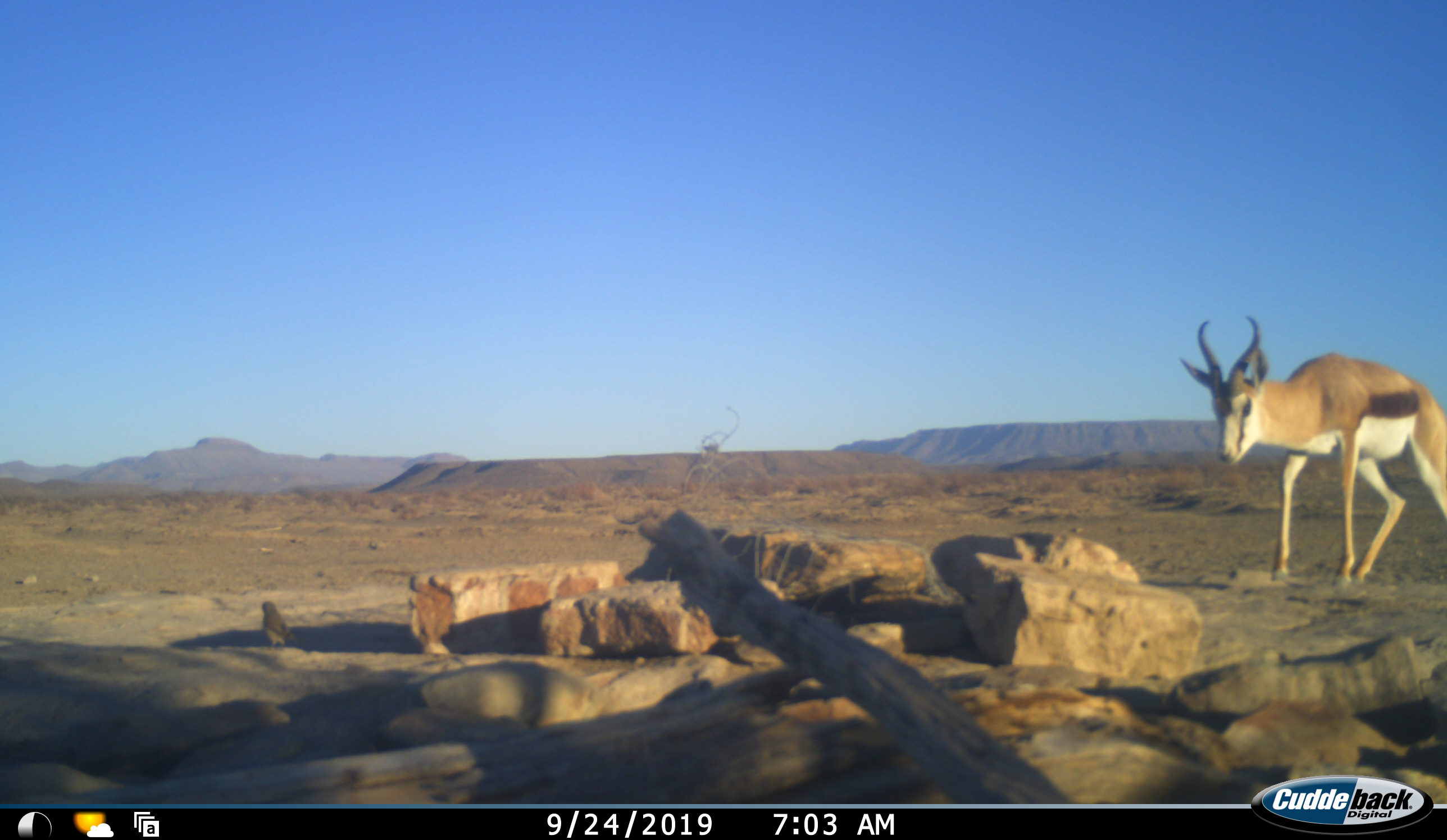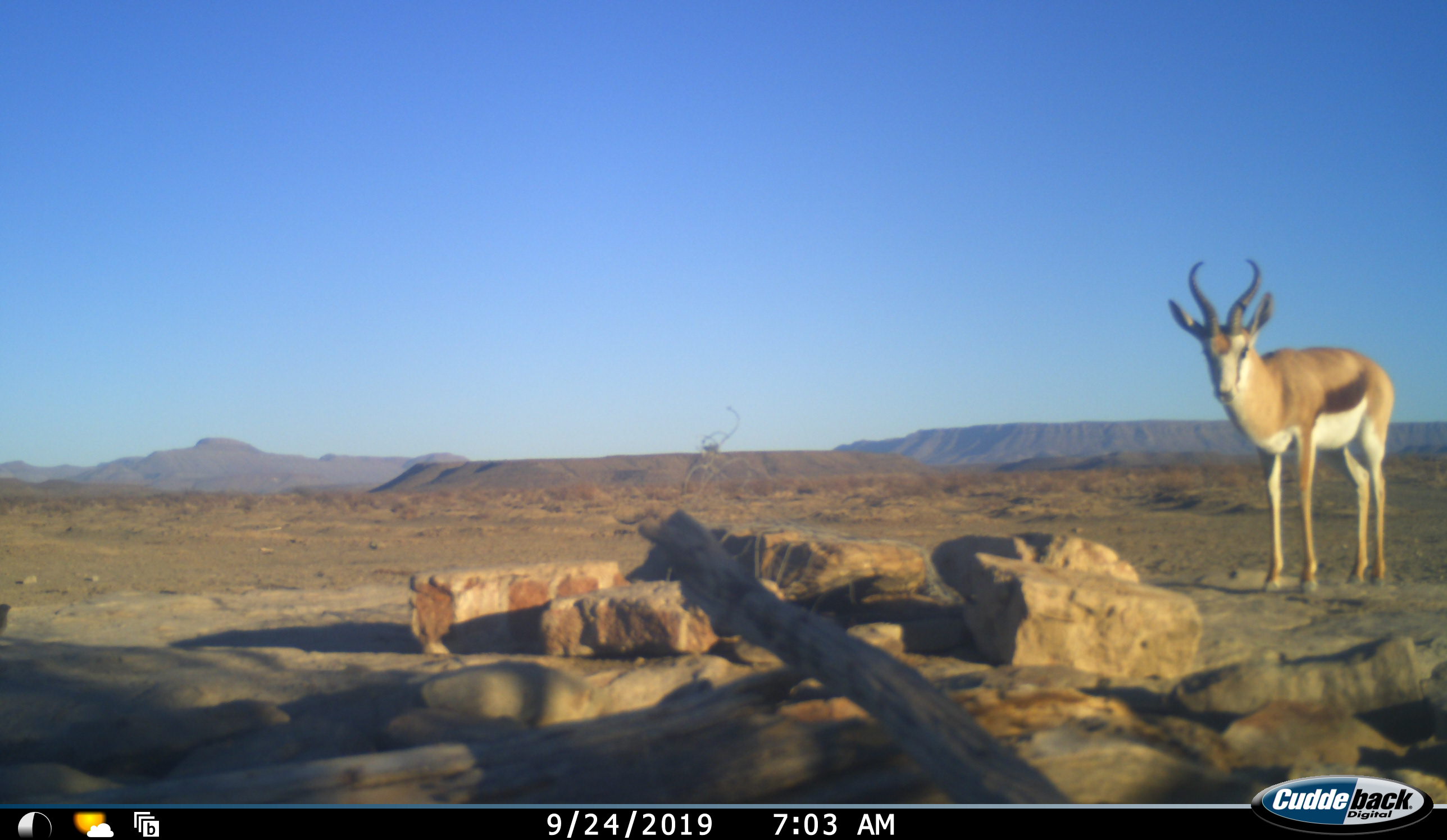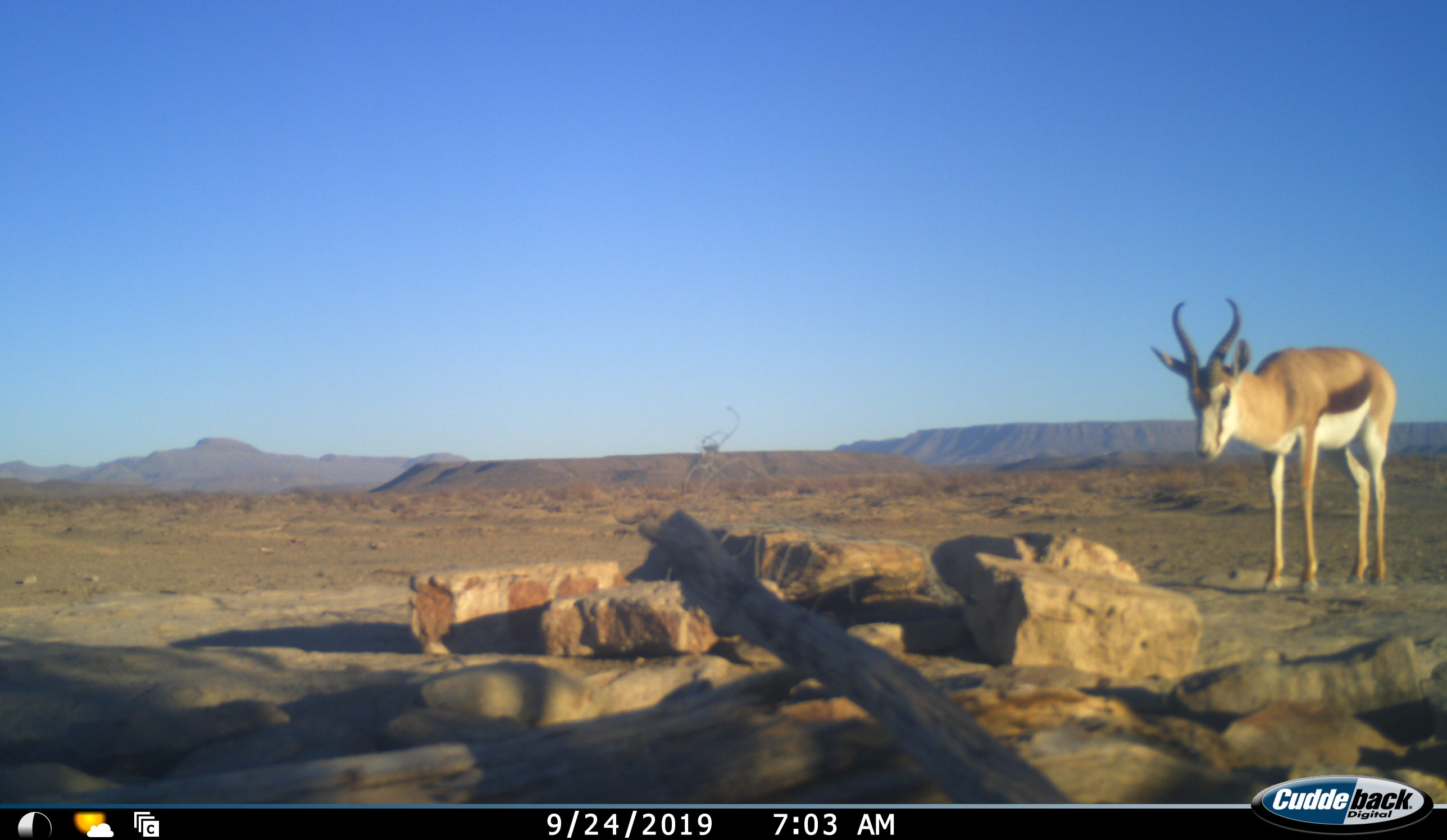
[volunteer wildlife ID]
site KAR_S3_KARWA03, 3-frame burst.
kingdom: Animalia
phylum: Chordata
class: Aves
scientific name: Aves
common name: bird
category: birdother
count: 1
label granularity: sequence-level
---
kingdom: Animalia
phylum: Chordata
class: Mammalia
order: Artiodactyla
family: Bovidae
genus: Antidorcas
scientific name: Antidorcas marsupialis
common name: springbok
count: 1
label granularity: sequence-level